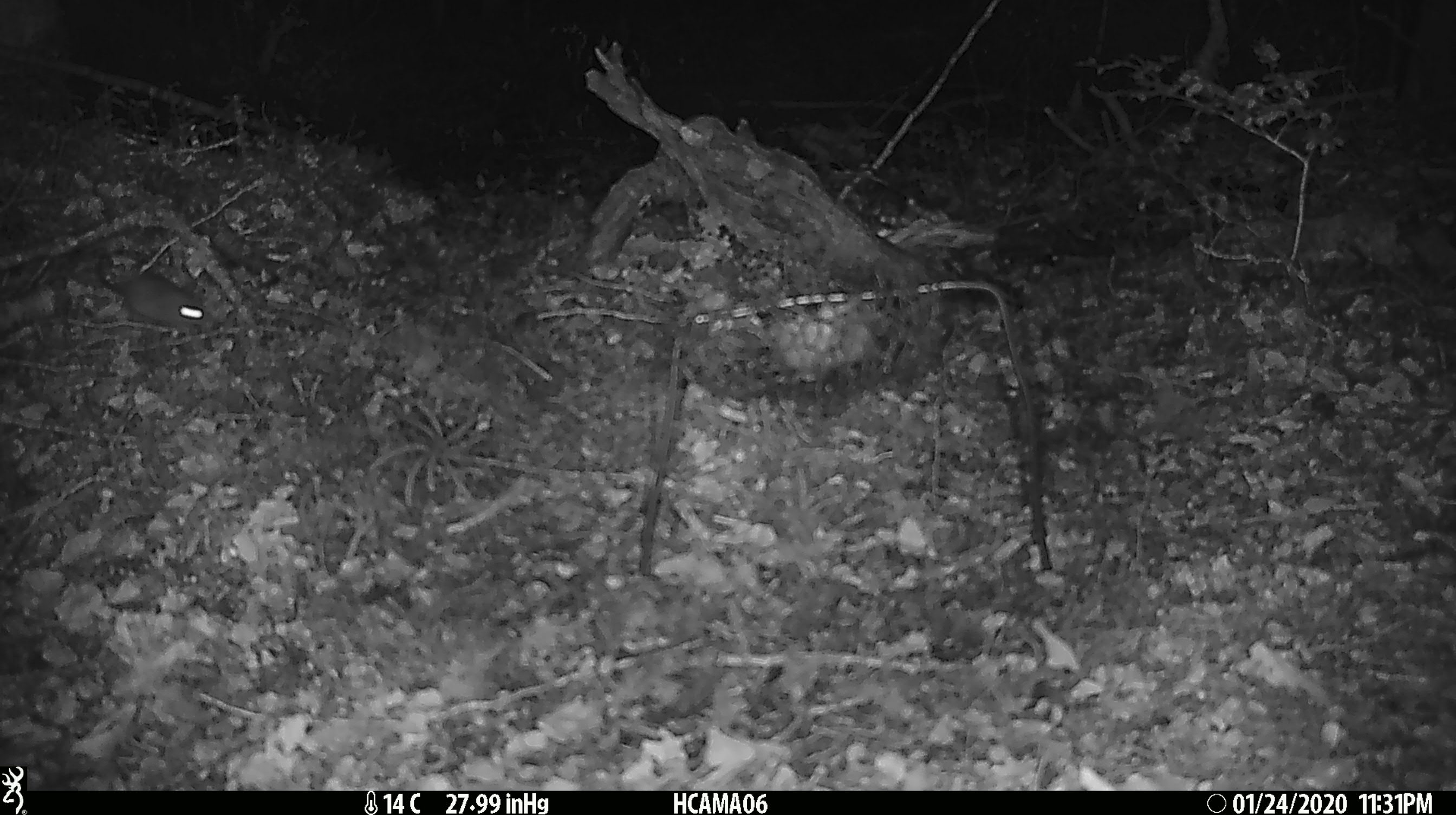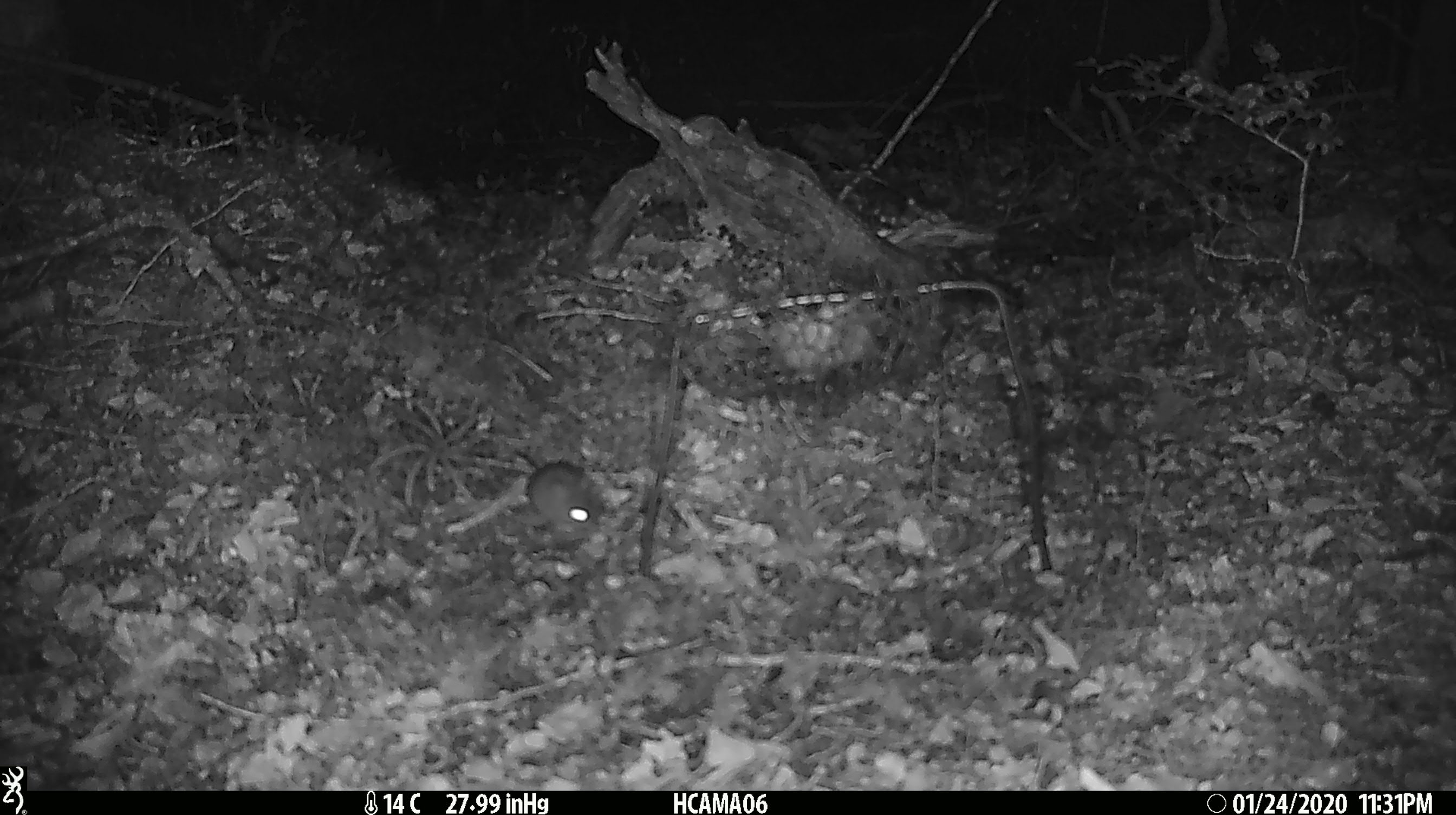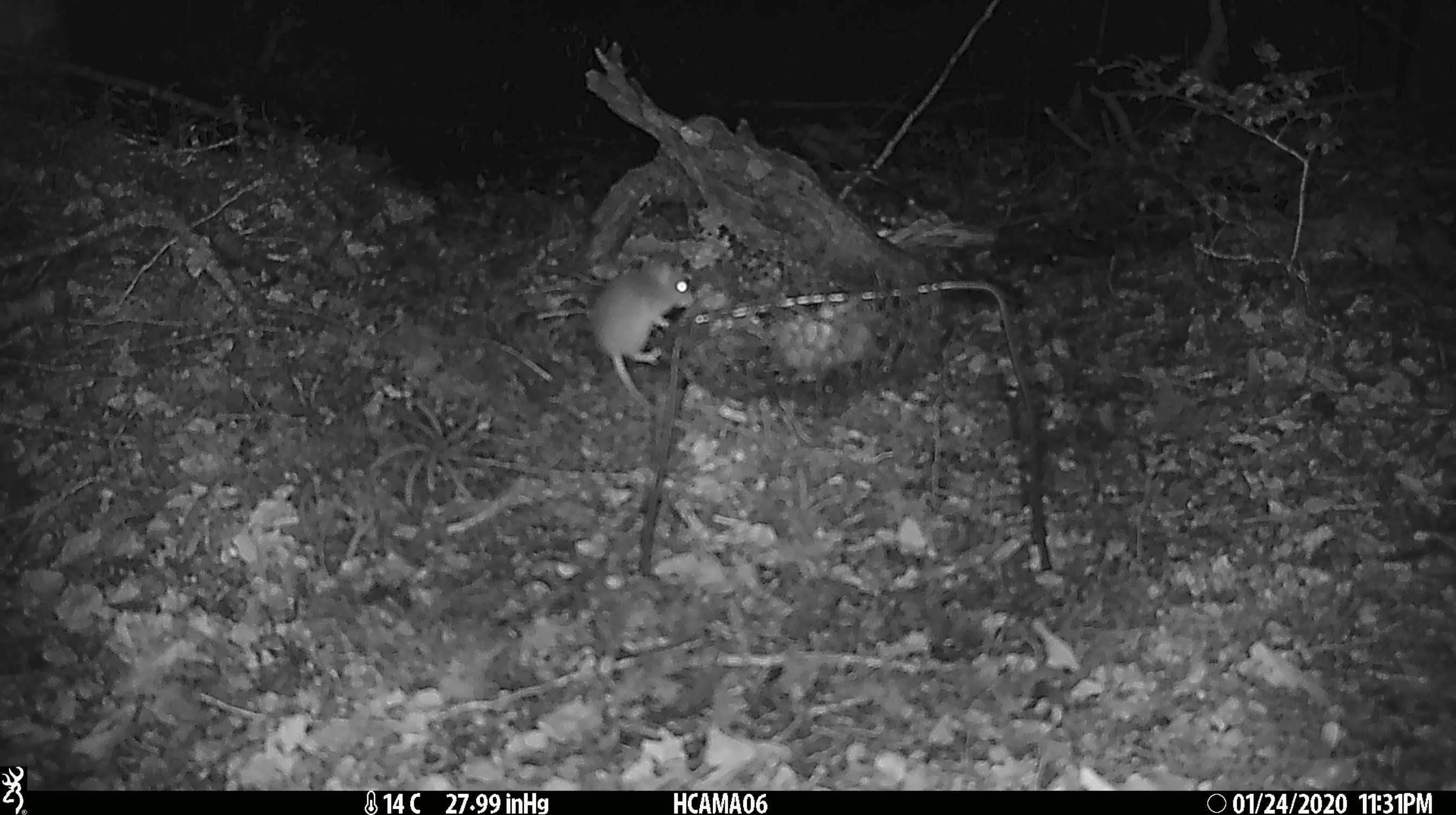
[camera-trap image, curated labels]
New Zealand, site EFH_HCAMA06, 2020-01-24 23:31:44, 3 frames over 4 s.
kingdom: Animalia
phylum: Chordata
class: Mammalia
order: Rodentia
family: Muridae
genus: Mus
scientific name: Mus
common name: mouse